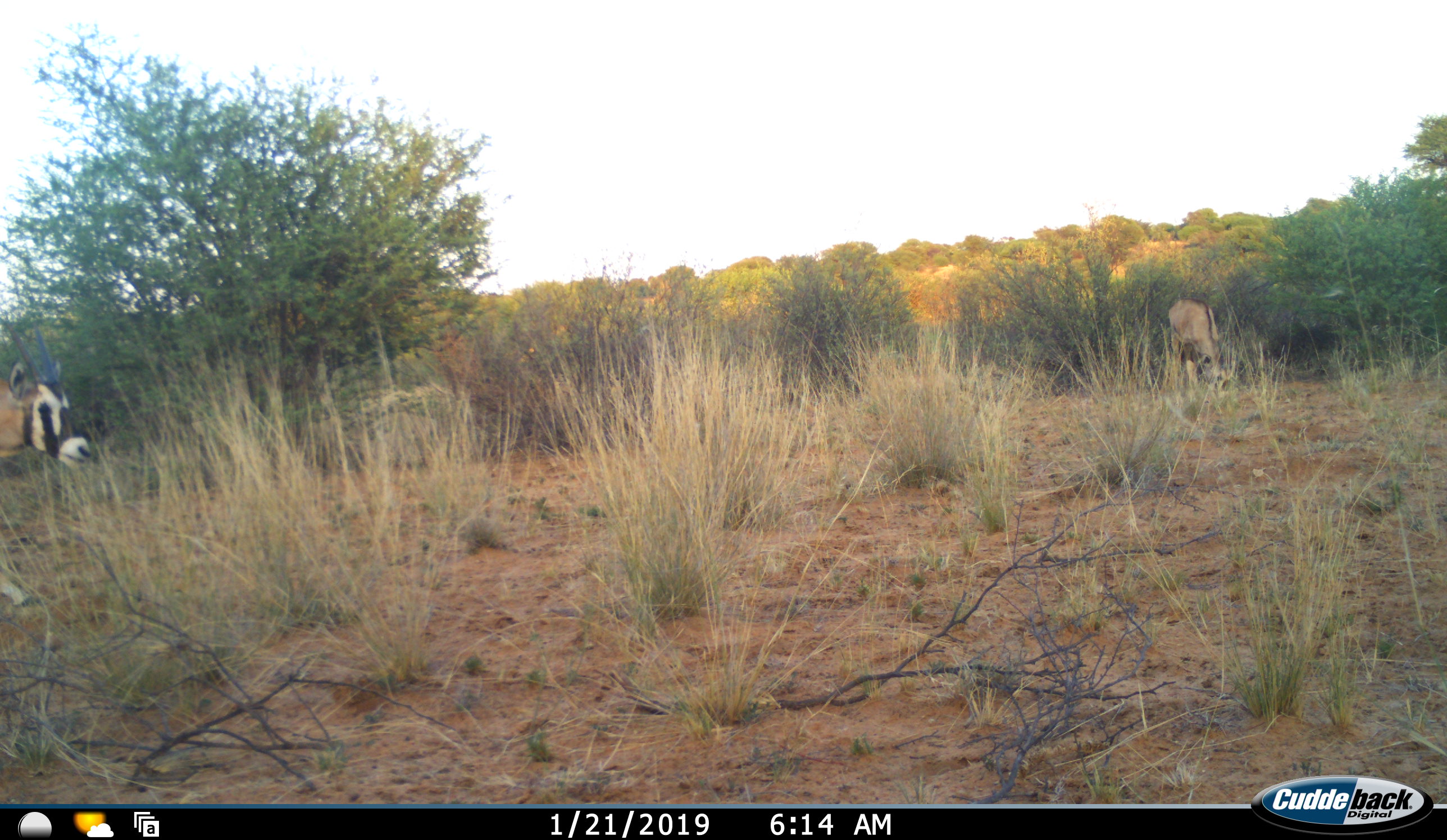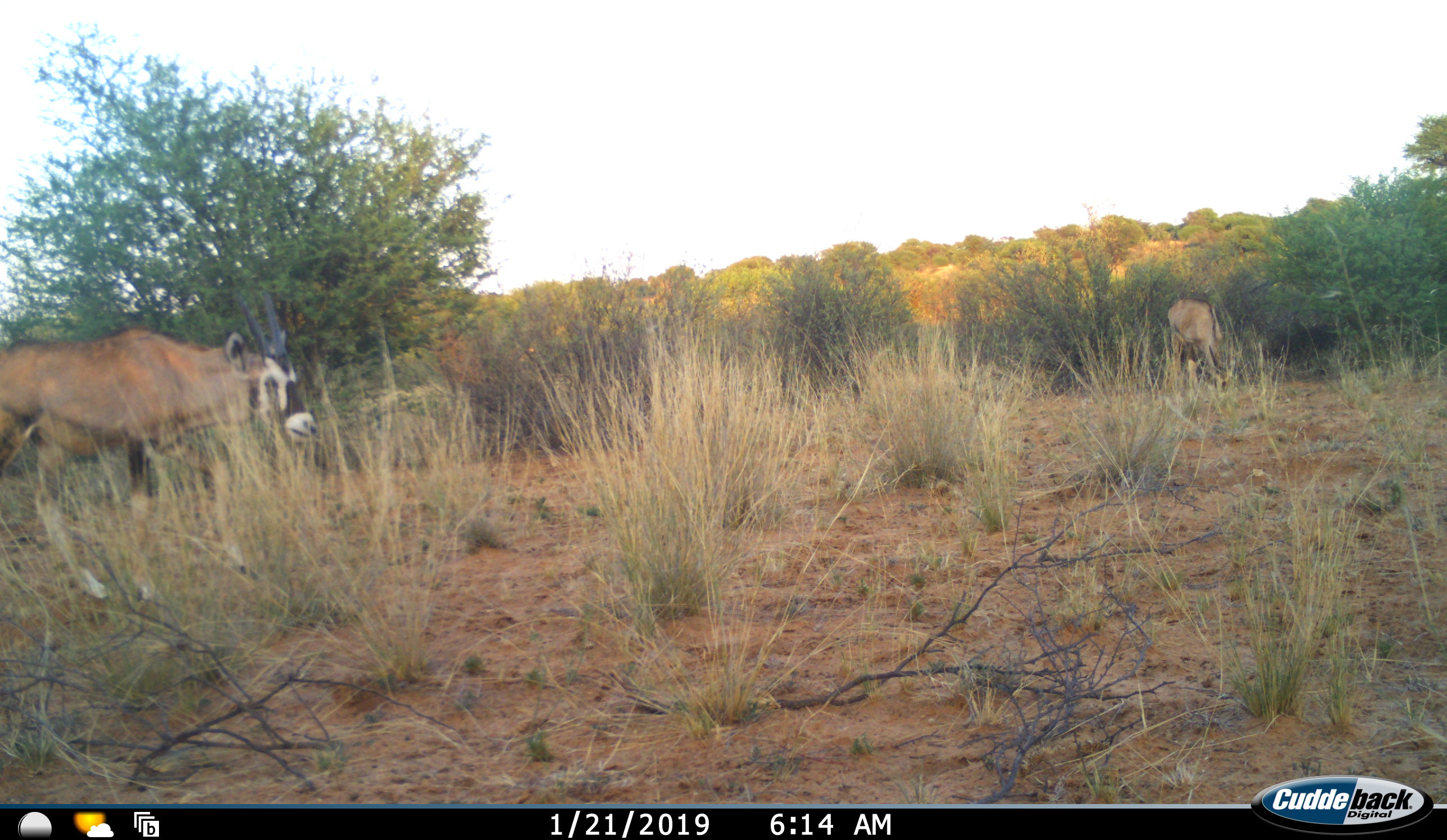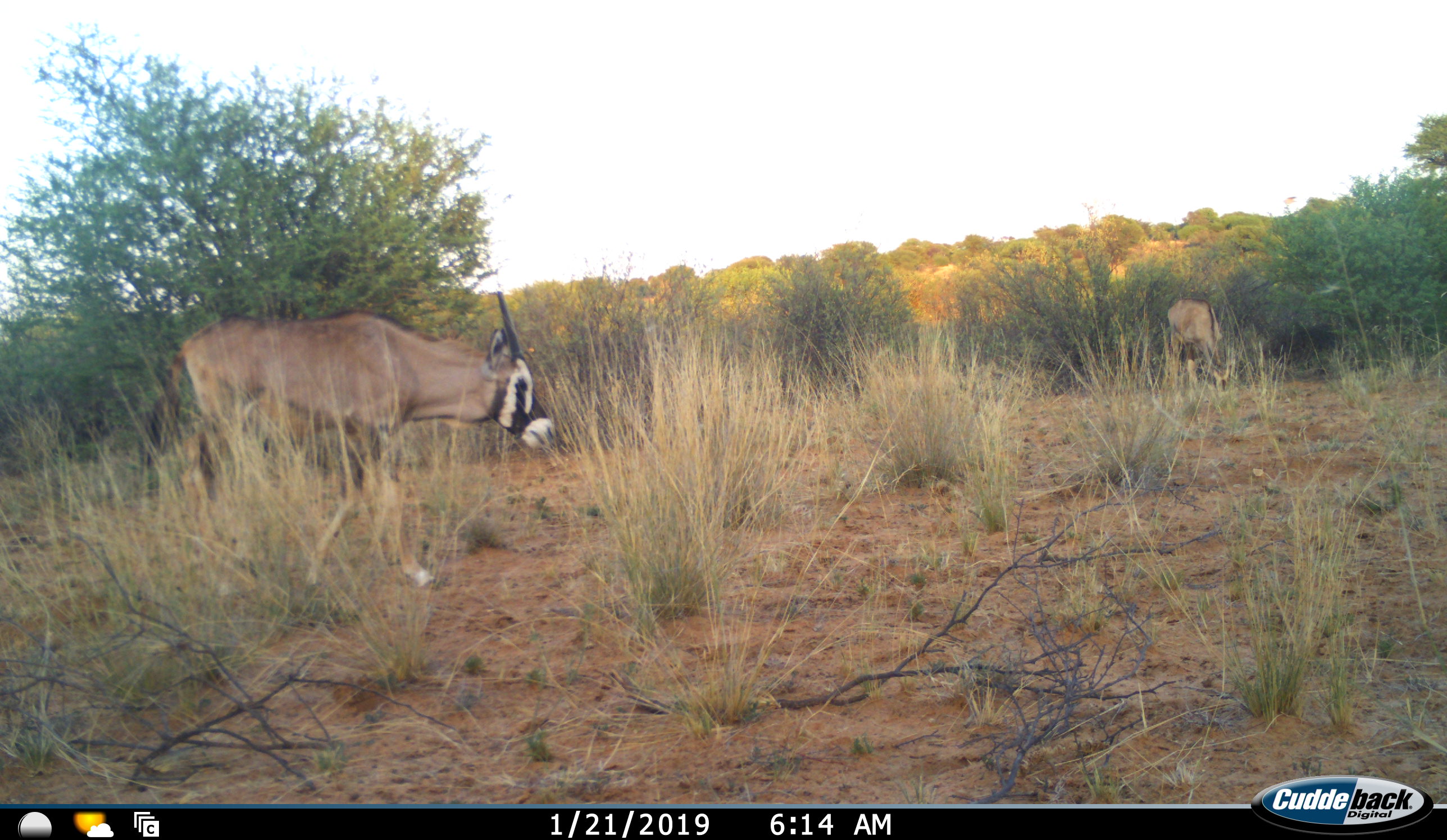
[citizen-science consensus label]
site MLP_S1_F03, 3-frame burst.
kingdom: Animalia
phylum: Chordata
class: Mammalia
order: Artiodactyla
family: Bovidae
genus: Oryx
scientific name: Oryx gazella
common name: gemsbok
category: oryx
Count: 2.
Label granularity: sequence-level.